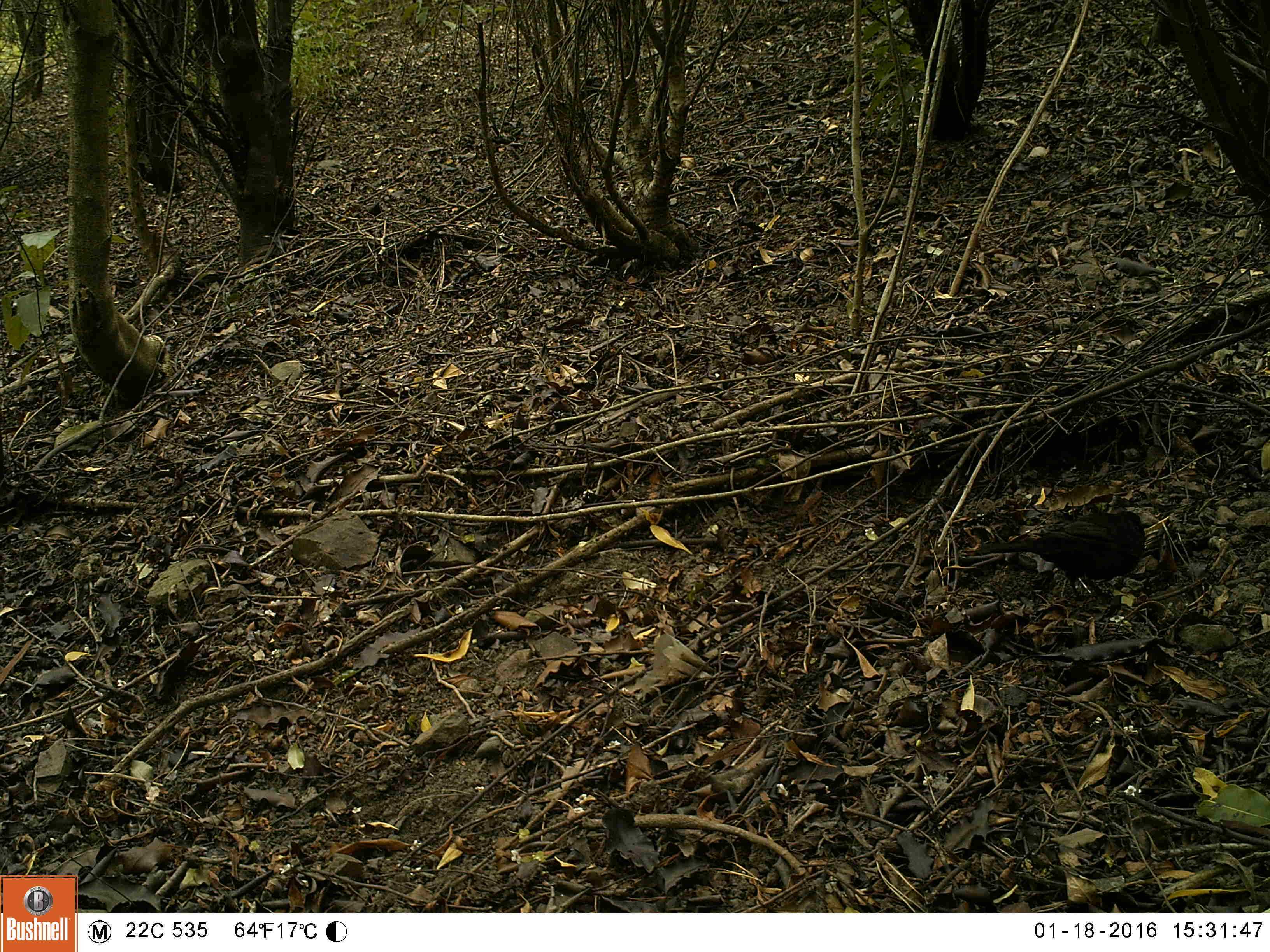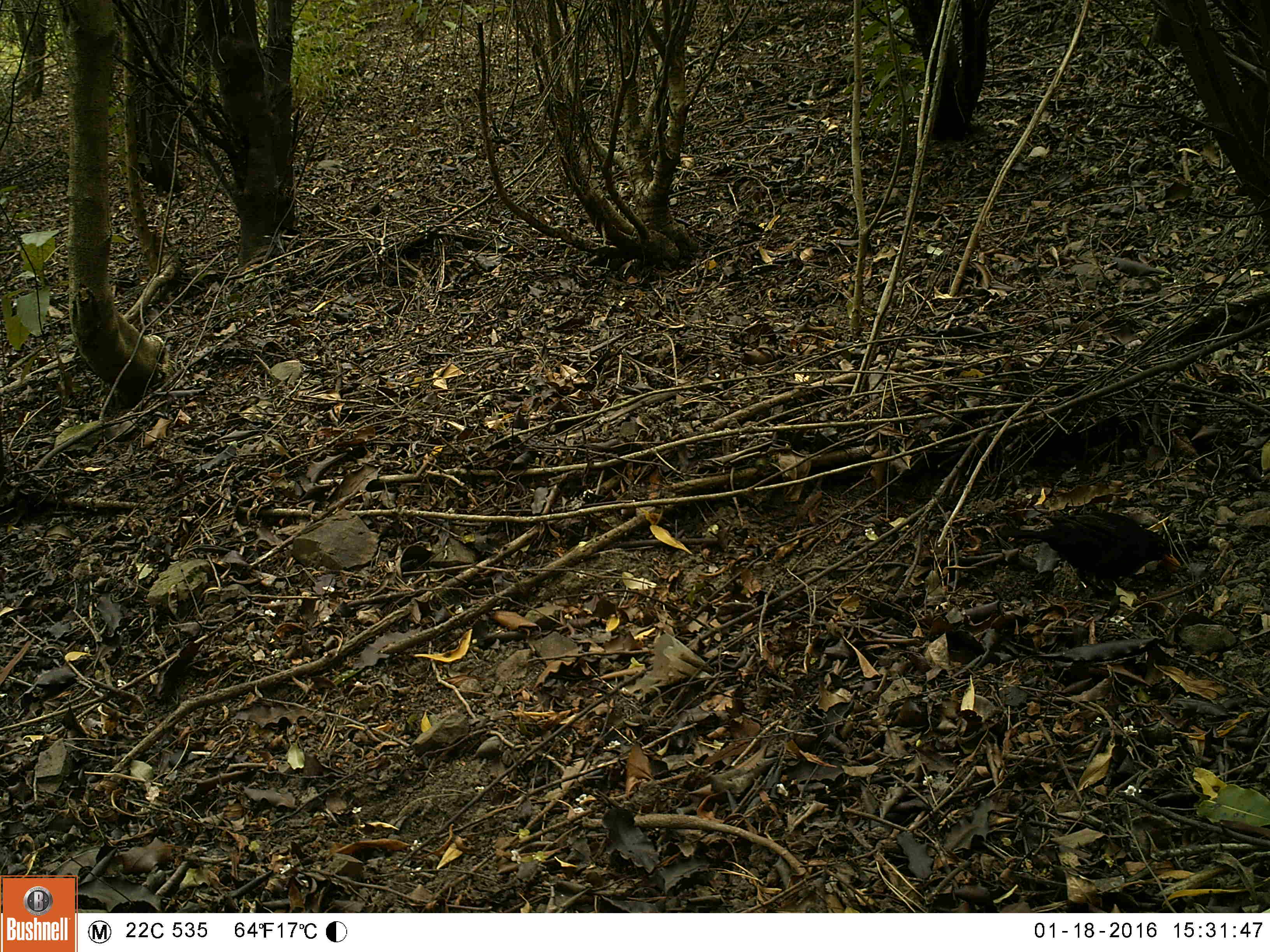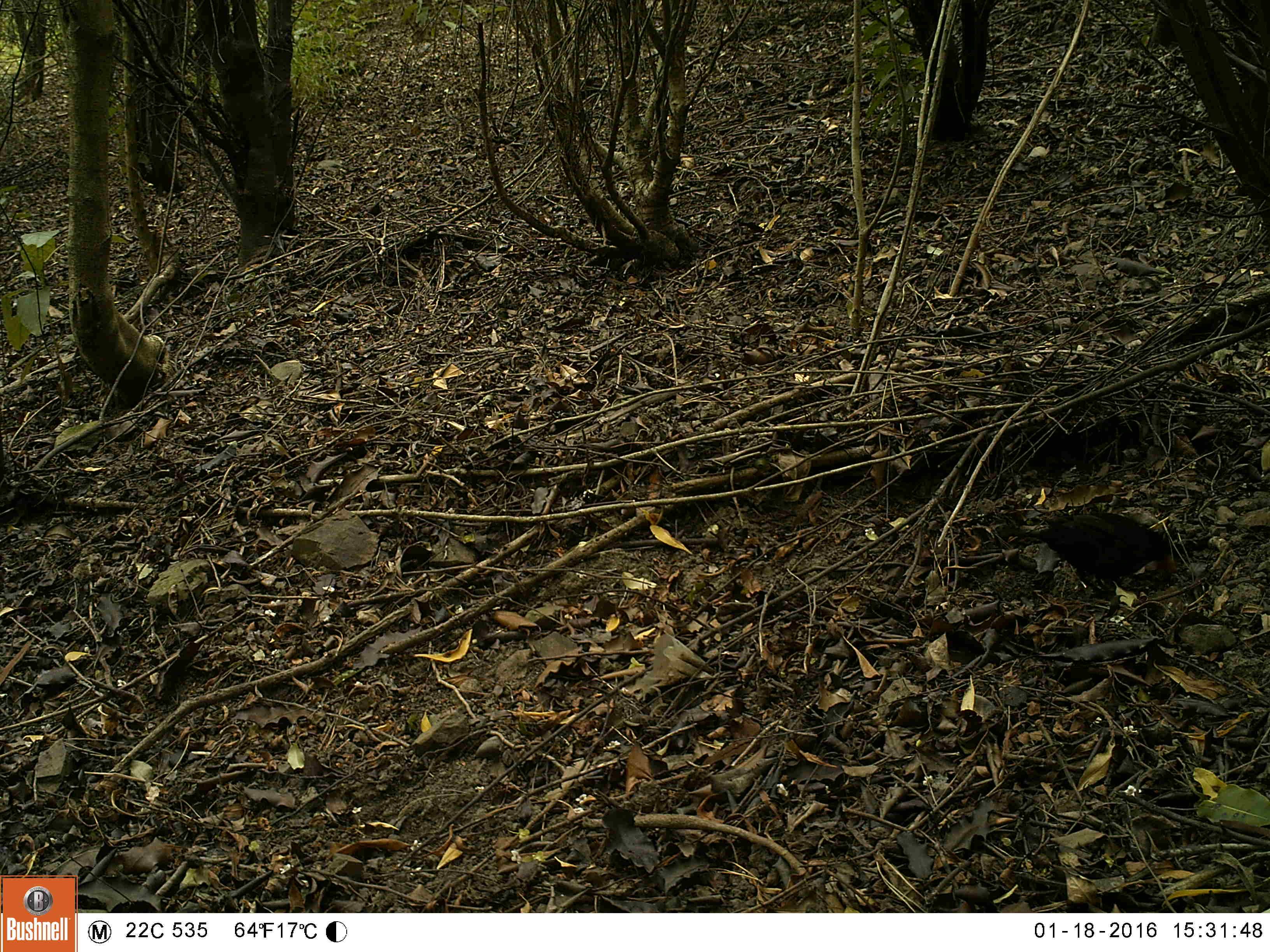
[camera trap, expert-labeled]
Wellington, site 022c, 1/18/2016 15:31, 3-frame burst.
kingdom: Animalia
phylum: Chordata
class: Aves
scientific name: Aves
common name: bird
Bird (Aves).